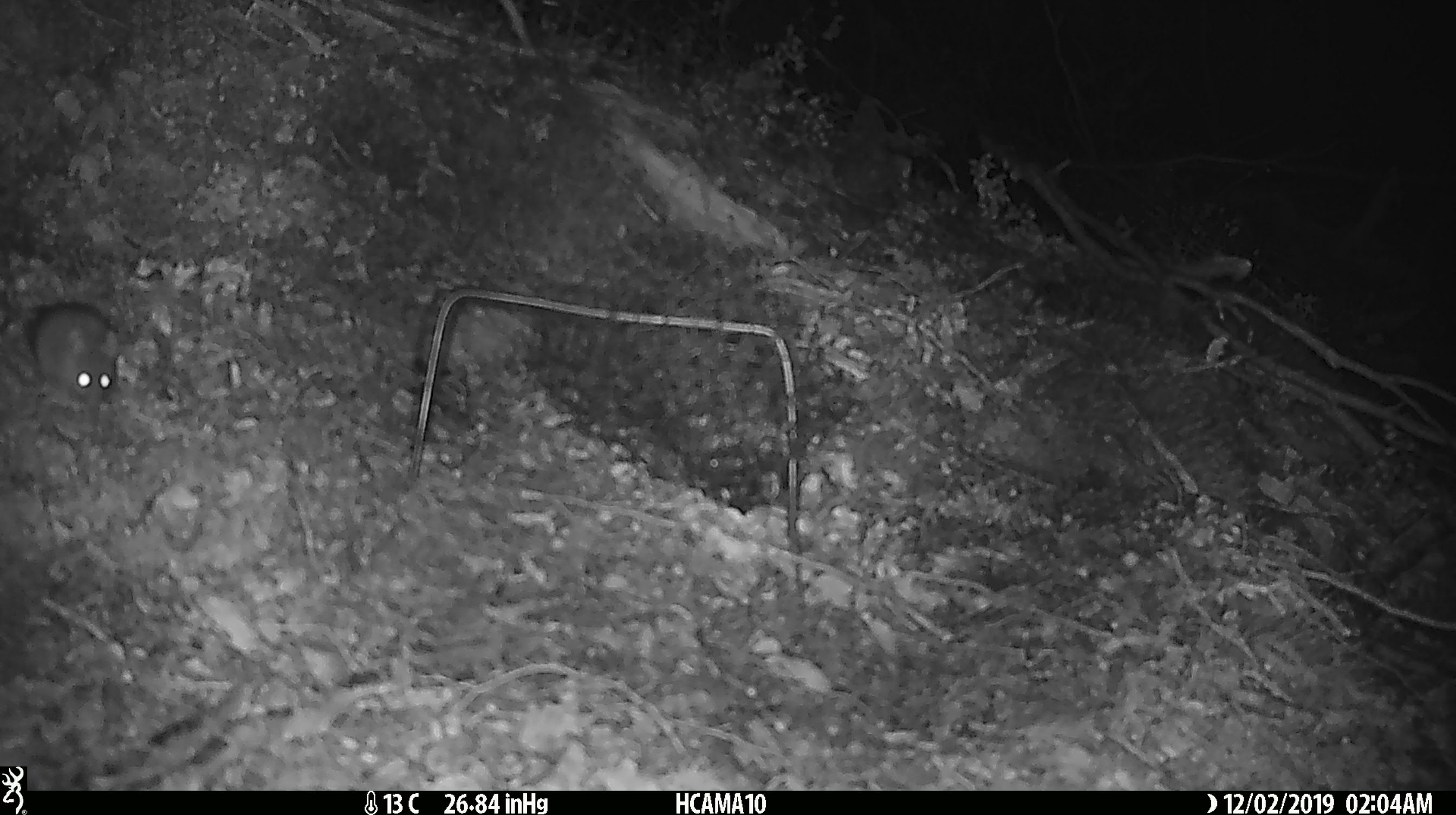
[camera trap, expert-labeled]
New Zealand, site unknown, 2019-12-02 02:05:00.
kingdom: Animalia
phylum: Chordata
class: Mammalia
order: Rodentia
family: Muridae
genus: Mus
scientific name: Mus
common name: mouse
Mouse (Mus).